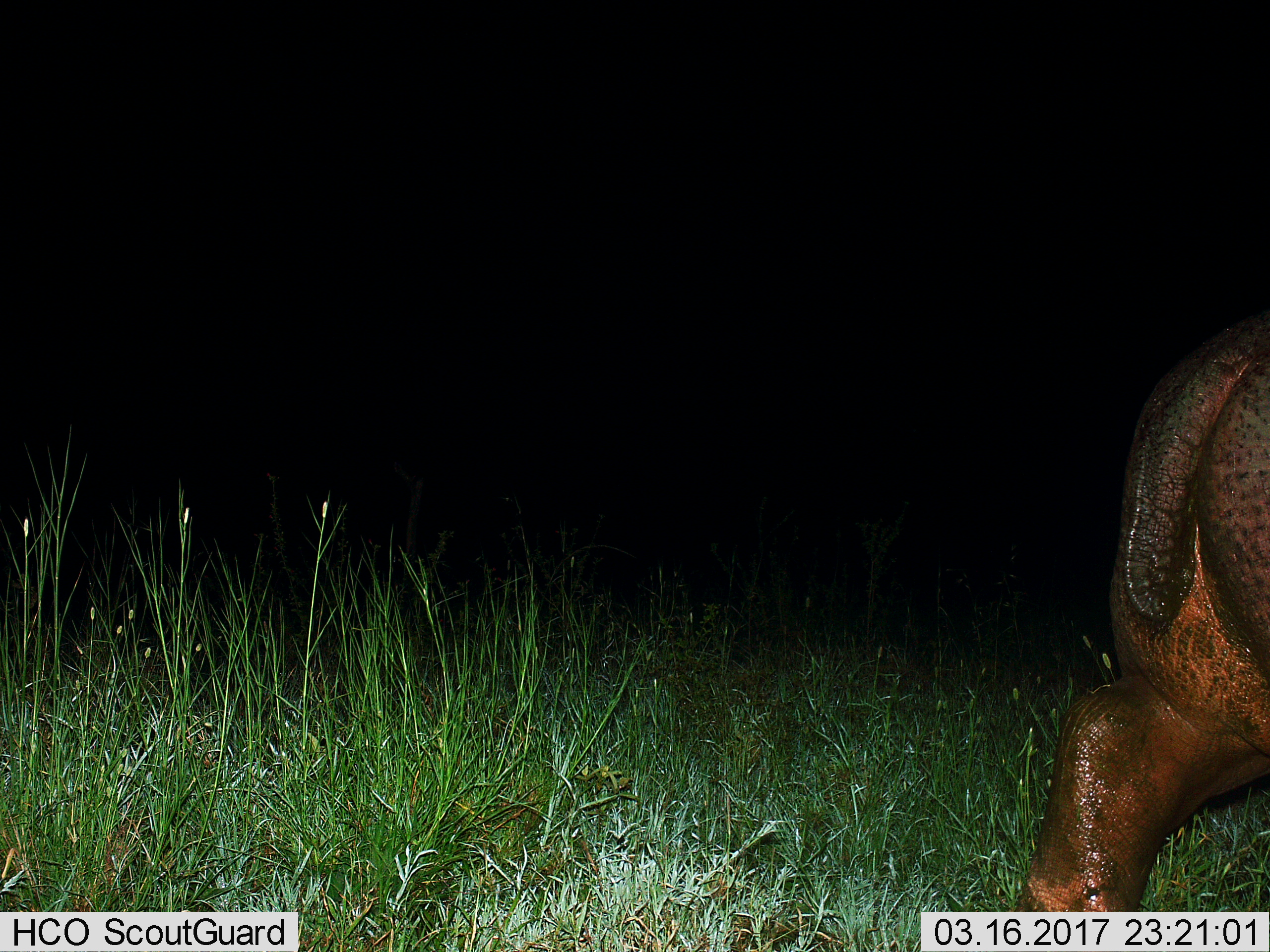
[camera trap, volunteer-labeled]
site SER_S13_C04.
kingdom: Animalia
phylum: Chordata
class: Mammalia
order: Artiodactyla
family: Hippopotamidae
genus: Hippopotamus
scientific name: Hippopotamus amphibius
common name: hippopotamus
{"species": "hippopotamus (Hippopotamus amphibius)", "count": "1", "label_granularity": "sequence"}